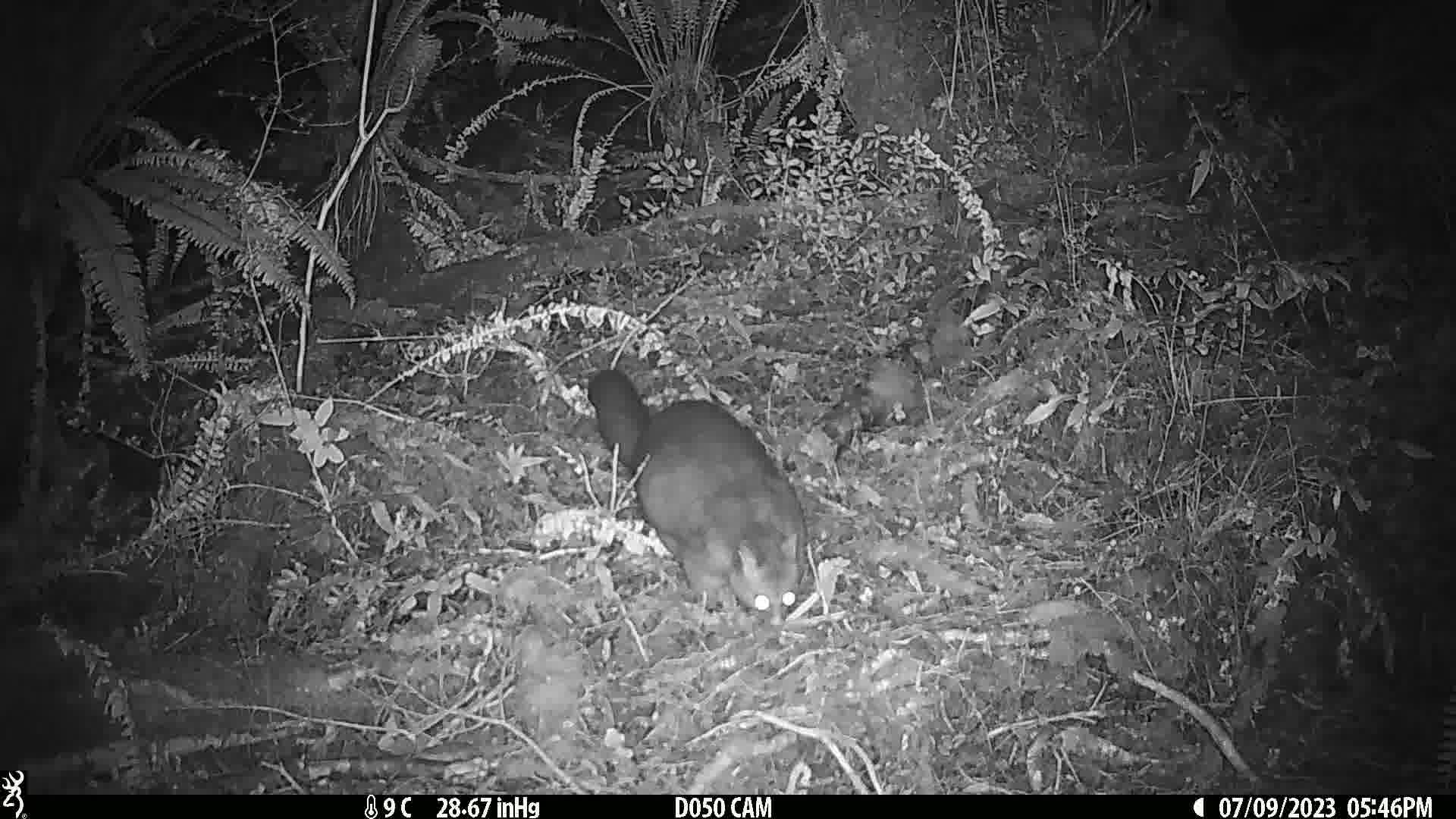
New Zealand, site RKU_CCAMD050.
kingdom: Animalia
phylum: Chordata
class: Mammalia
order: Diprotodontia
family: Phalangeridae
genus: Trichosurus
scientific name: Trichosurus vulpecula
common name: common brushtail possum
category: possum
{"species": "possum (common brushtail possum) (Trichosurus vulpecula)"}